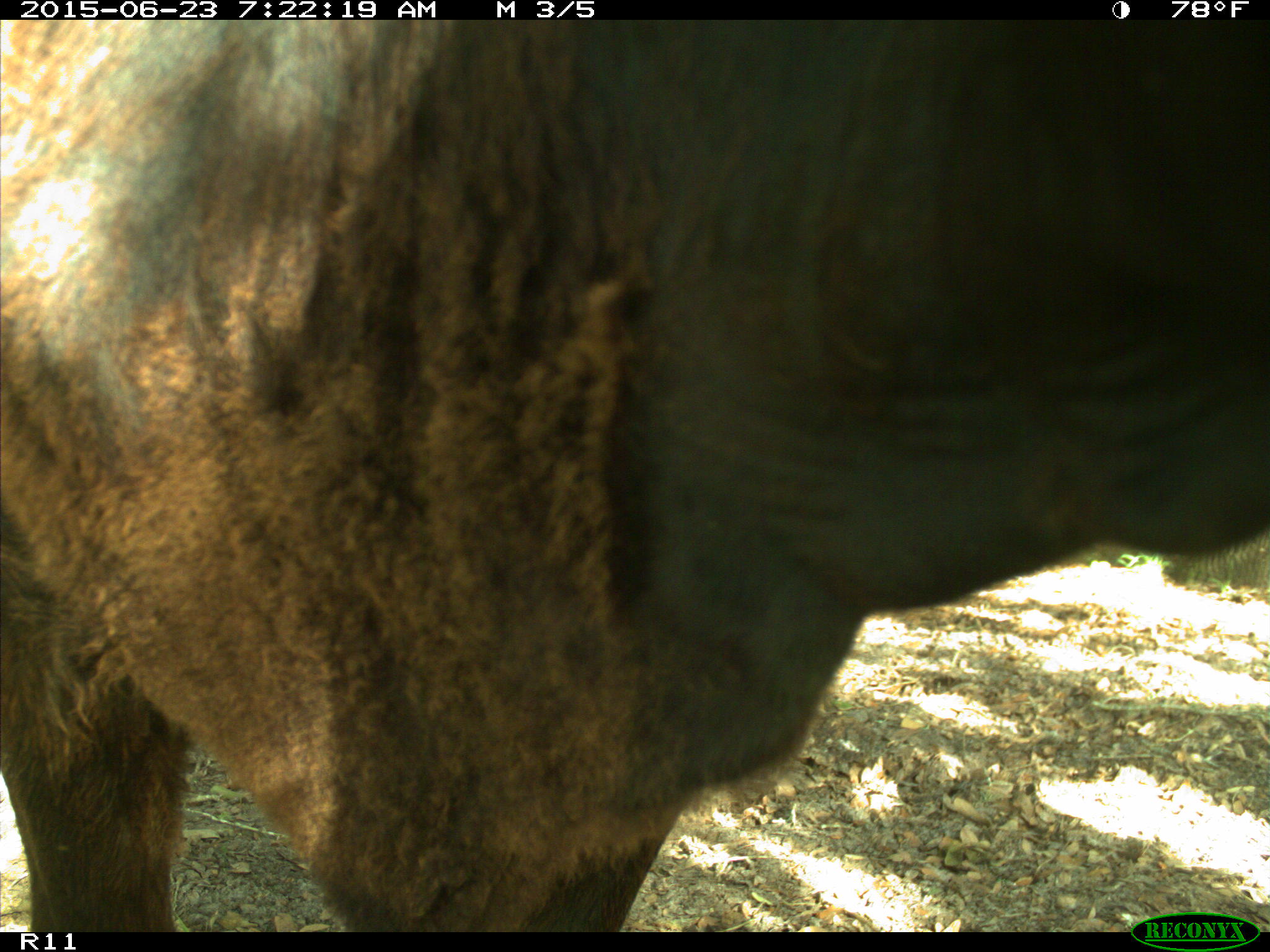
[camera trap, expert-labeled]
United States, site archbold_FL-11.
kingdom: Animalia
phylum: Chordata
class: Mammalia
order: Artiodactyla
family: Bovidae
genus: Bos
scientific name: Bos taurus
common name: domestic cow